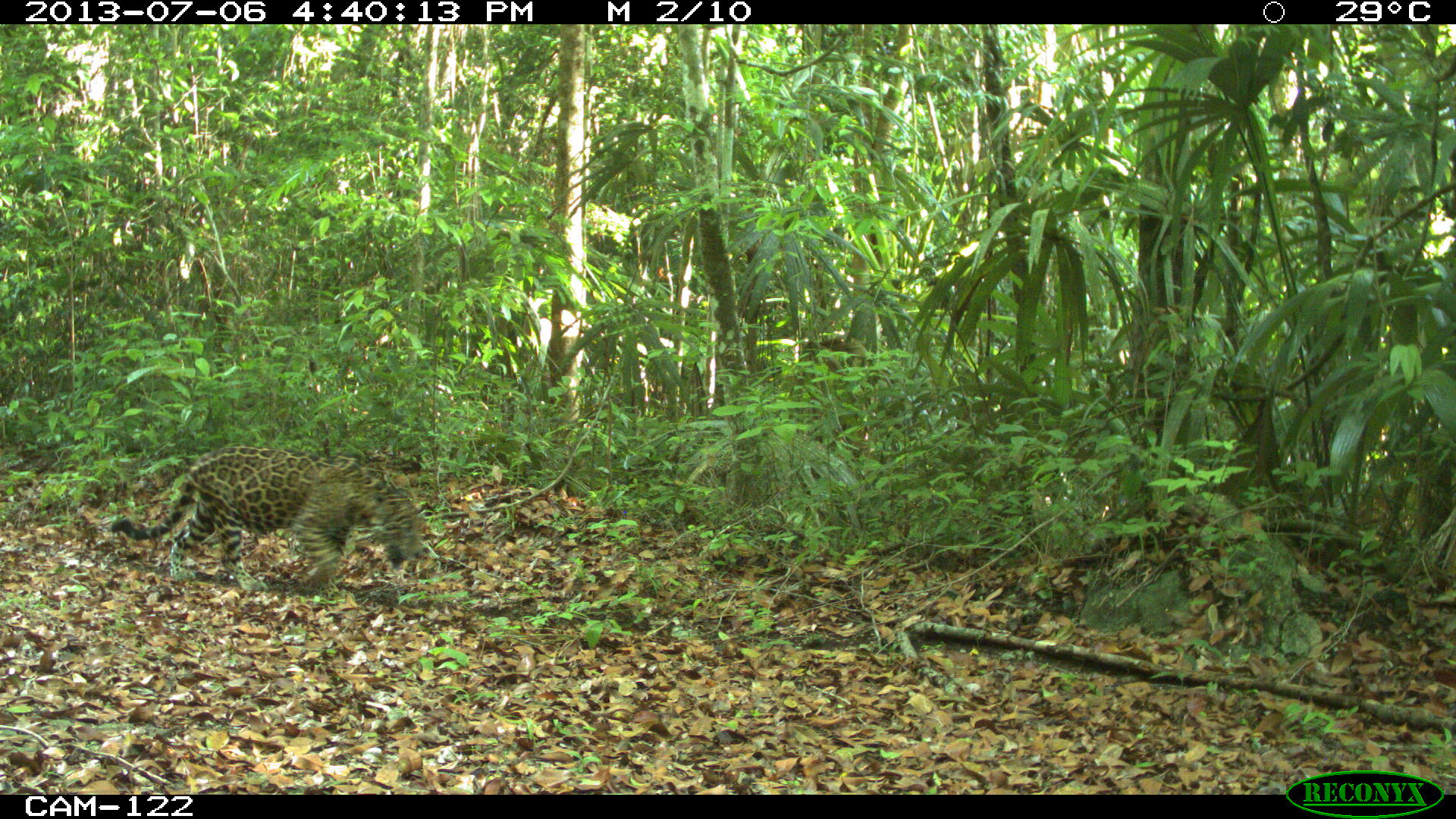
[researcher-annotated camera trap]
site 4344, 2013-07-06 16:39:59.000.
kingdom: Animalia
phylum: Chordata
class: Mammalia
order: Carnivora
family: Felidae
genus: Panthera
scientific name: Panthera onca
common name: jaguar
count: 1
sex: male